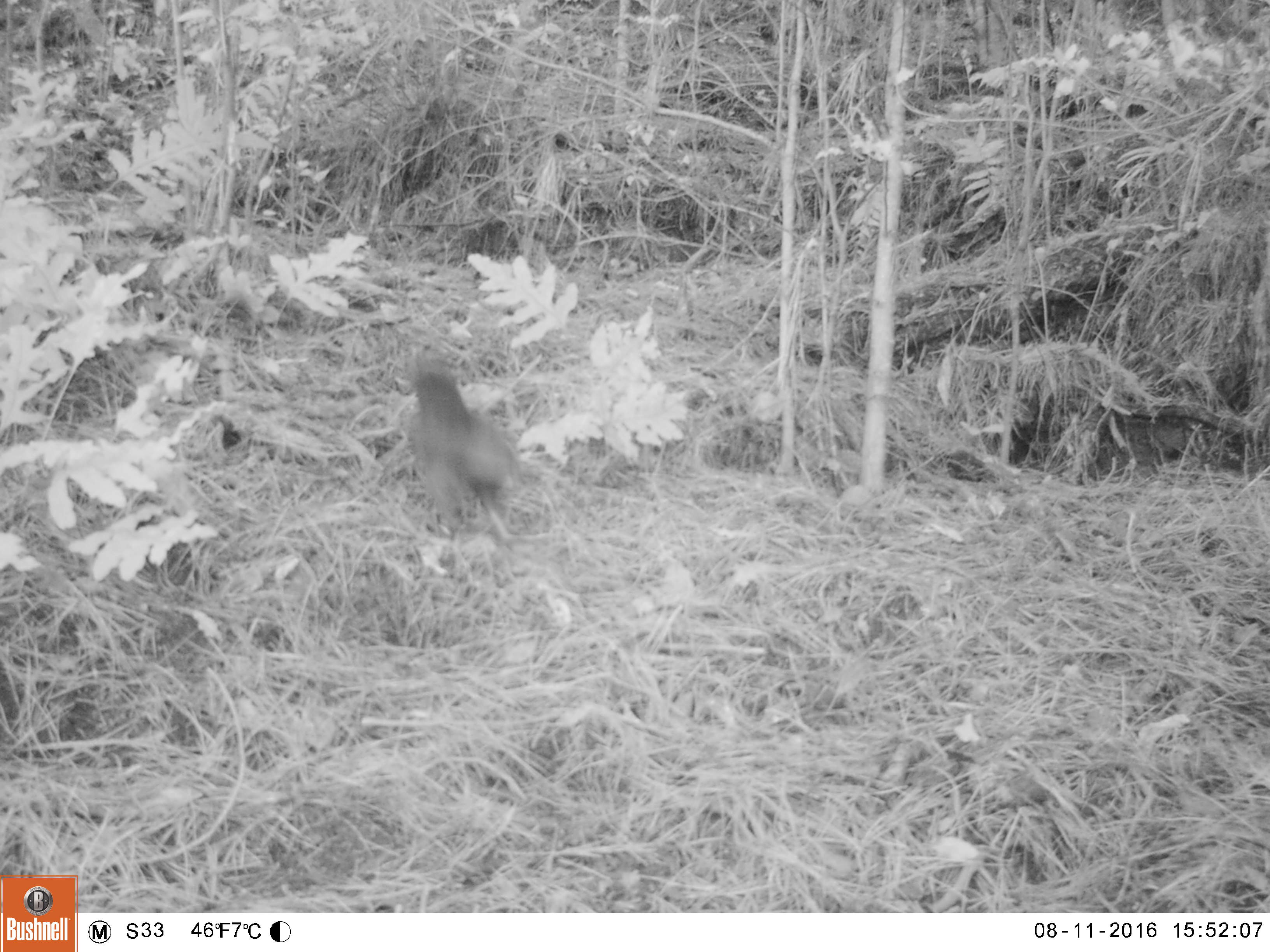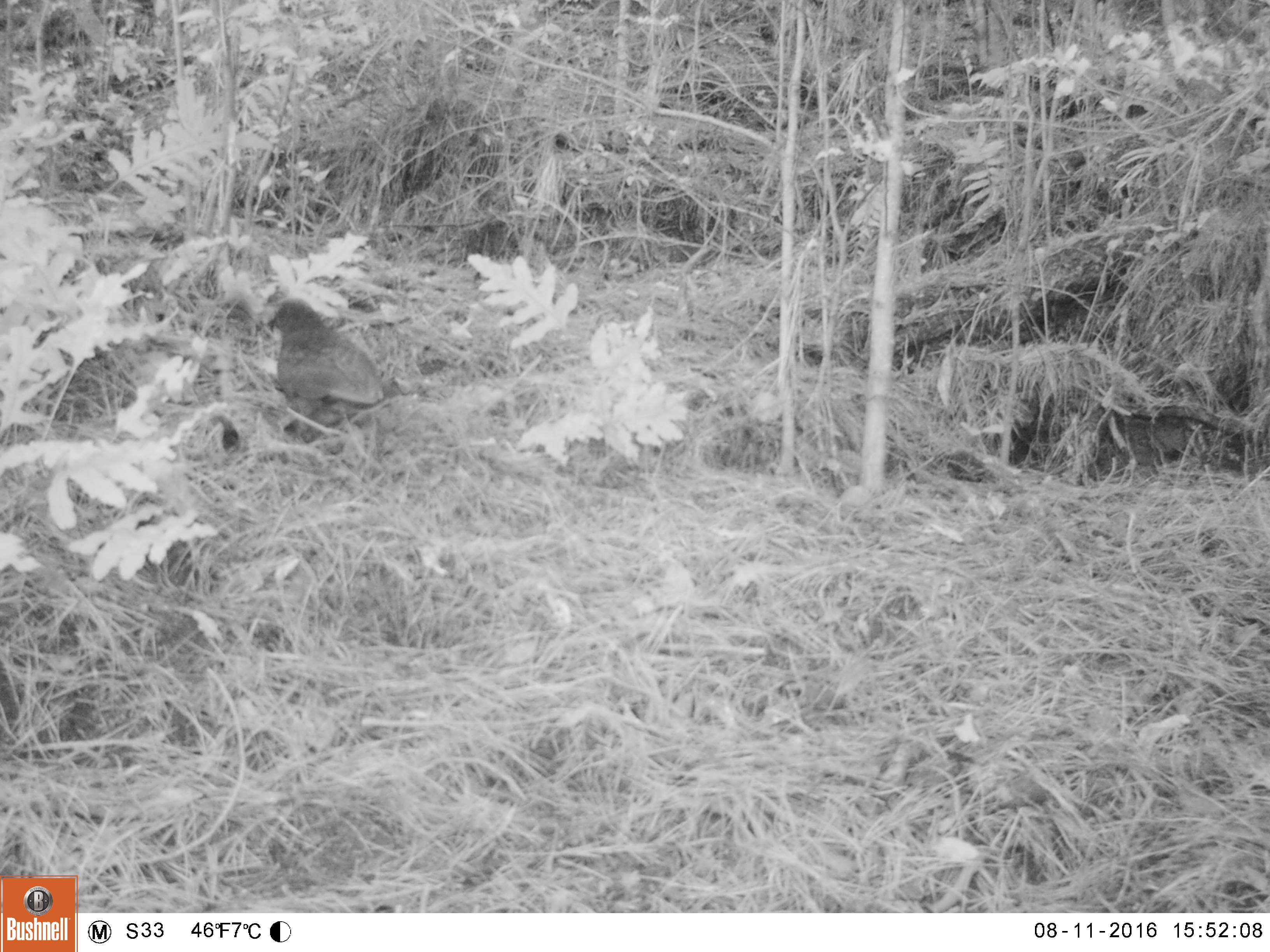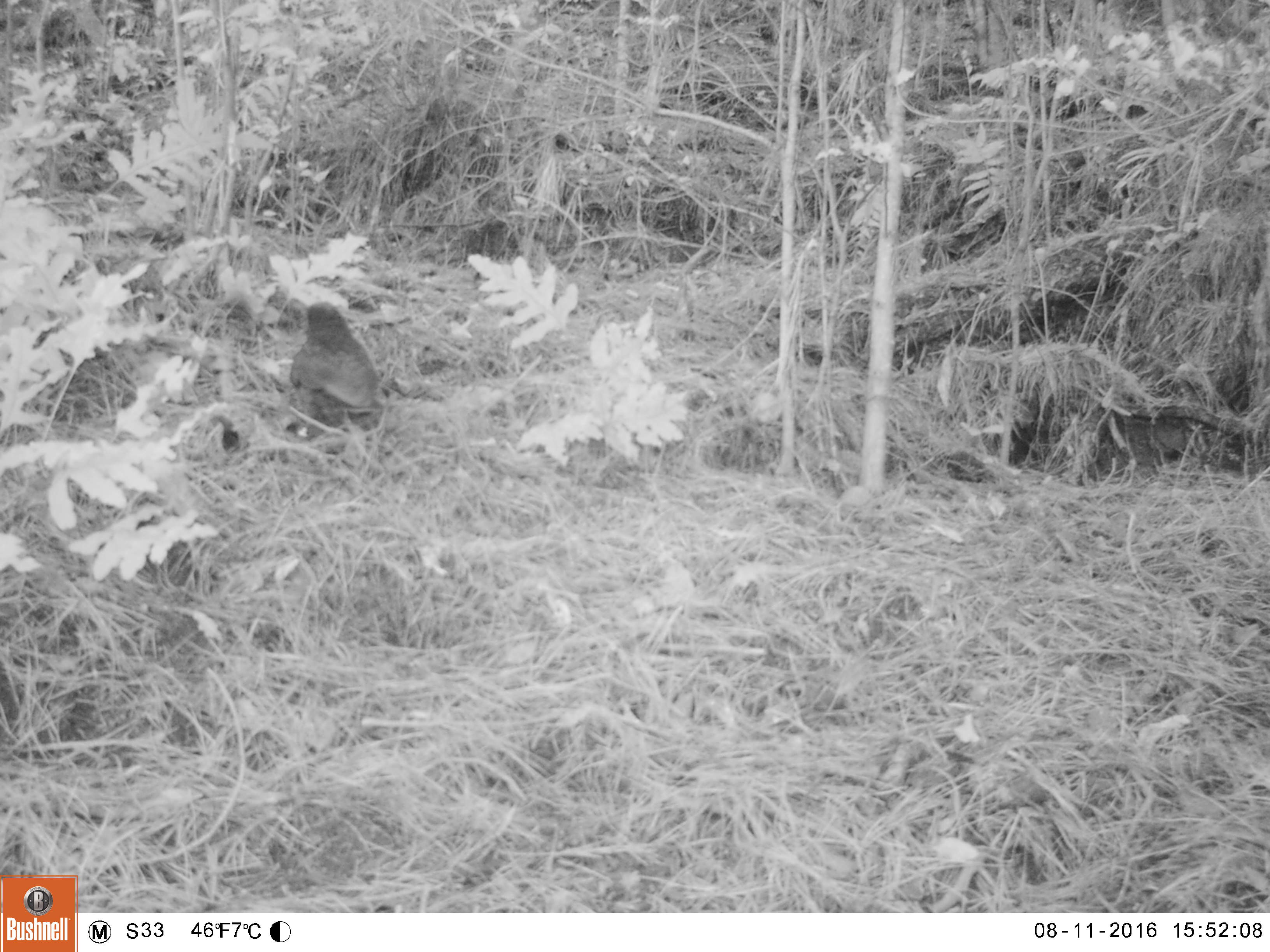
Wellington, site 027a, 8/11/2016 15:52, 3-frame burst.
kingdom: Animalia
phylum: Chordata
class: Aves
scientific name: Aves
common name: bird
Bird (Aves).